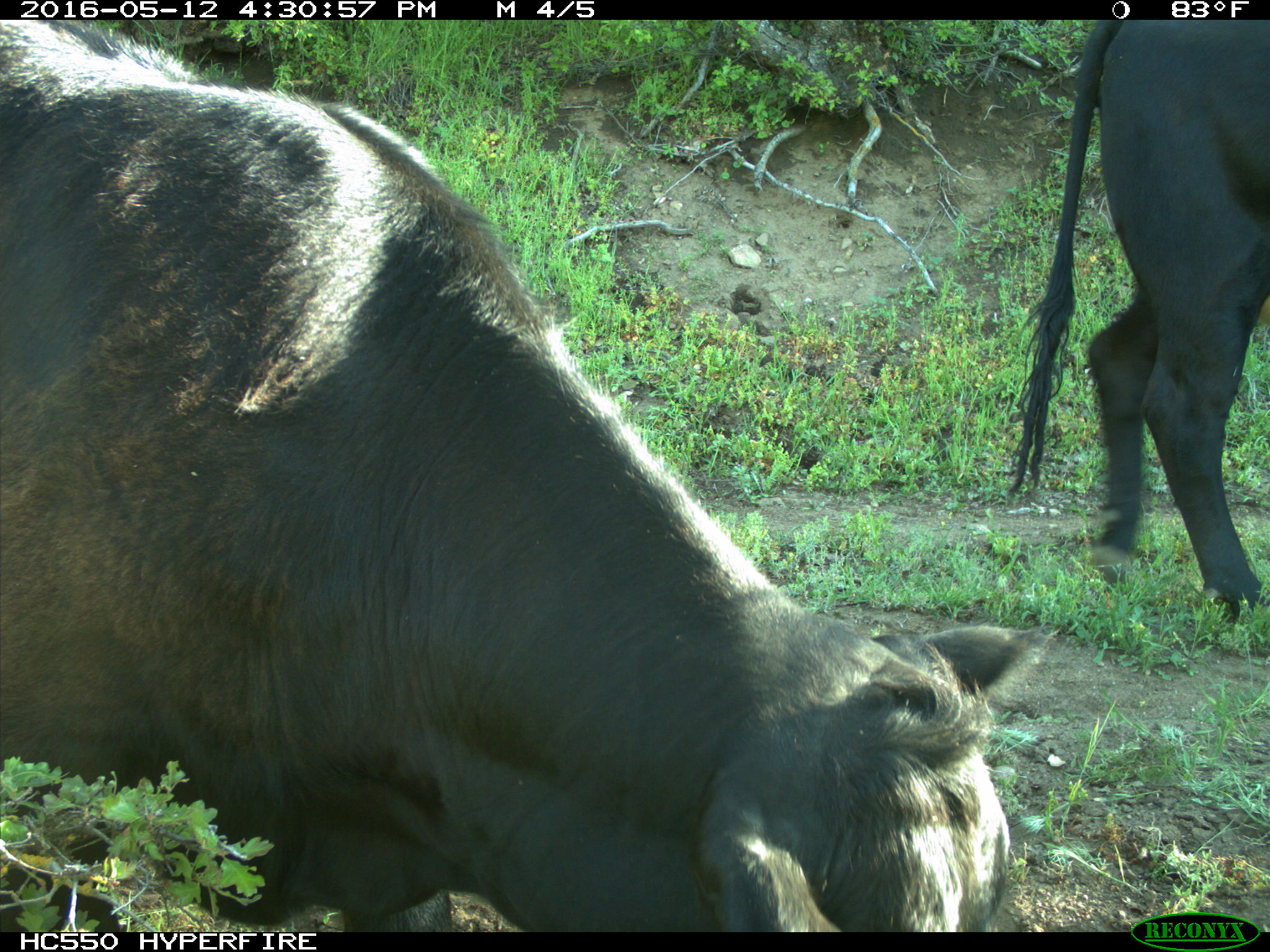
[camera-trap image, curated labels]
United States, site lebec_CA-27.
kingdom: Animalia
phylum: Chordata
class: Mammalia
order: Artiodactyla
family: Bovidae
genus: Bos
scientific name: Bos taurus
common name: domestic cow